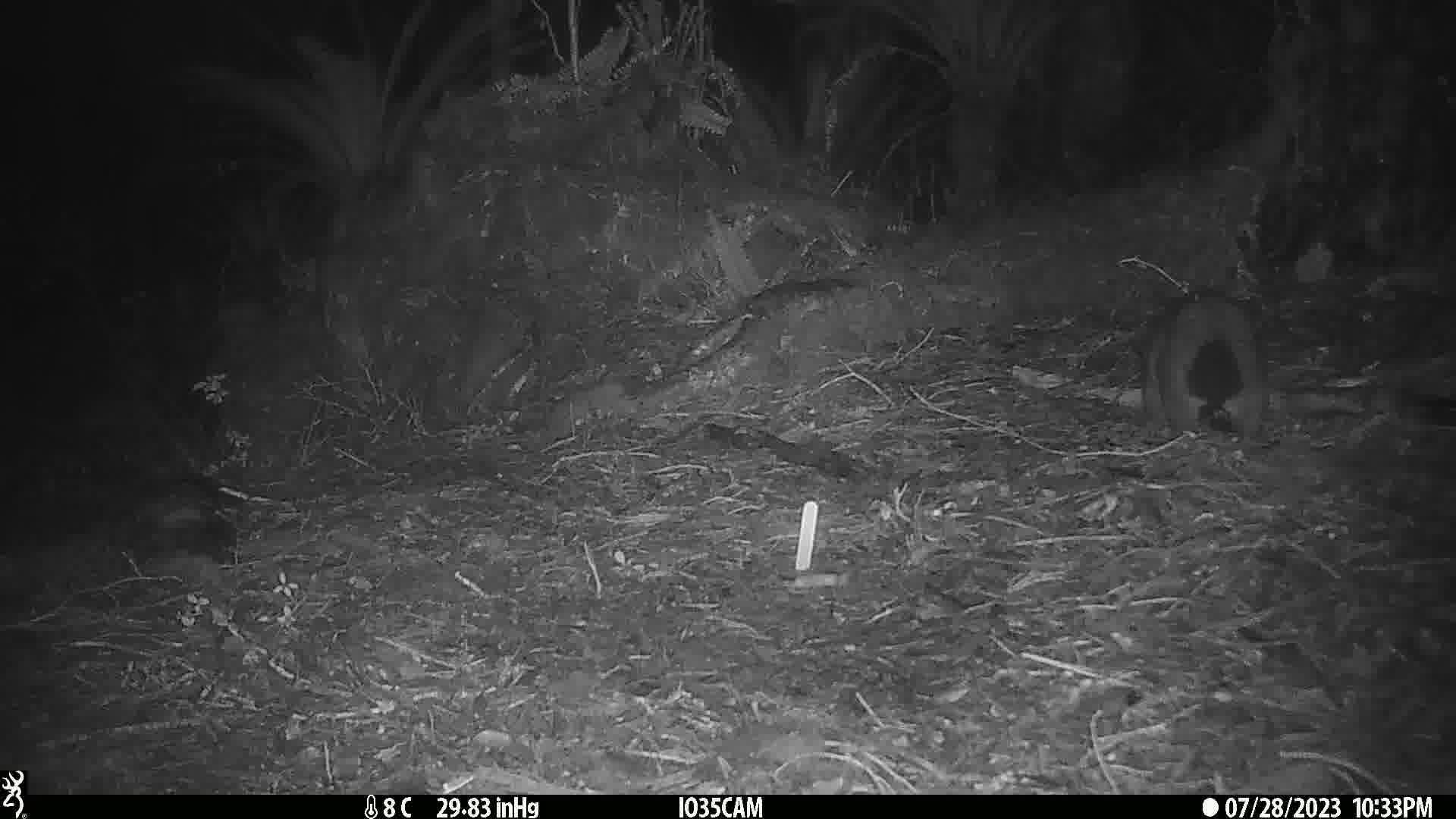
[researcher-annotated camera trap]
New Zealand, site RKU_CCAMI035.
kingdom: Animalia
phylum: Chordata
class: Mammalia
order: Diprotodontia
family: Phalangeridae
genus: Trichosurus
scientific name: Trichosurus vulpecula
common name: common brushtail possum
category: possum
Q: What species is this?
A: Possum (common brushtail possum) (Trichosurus vulpecula).